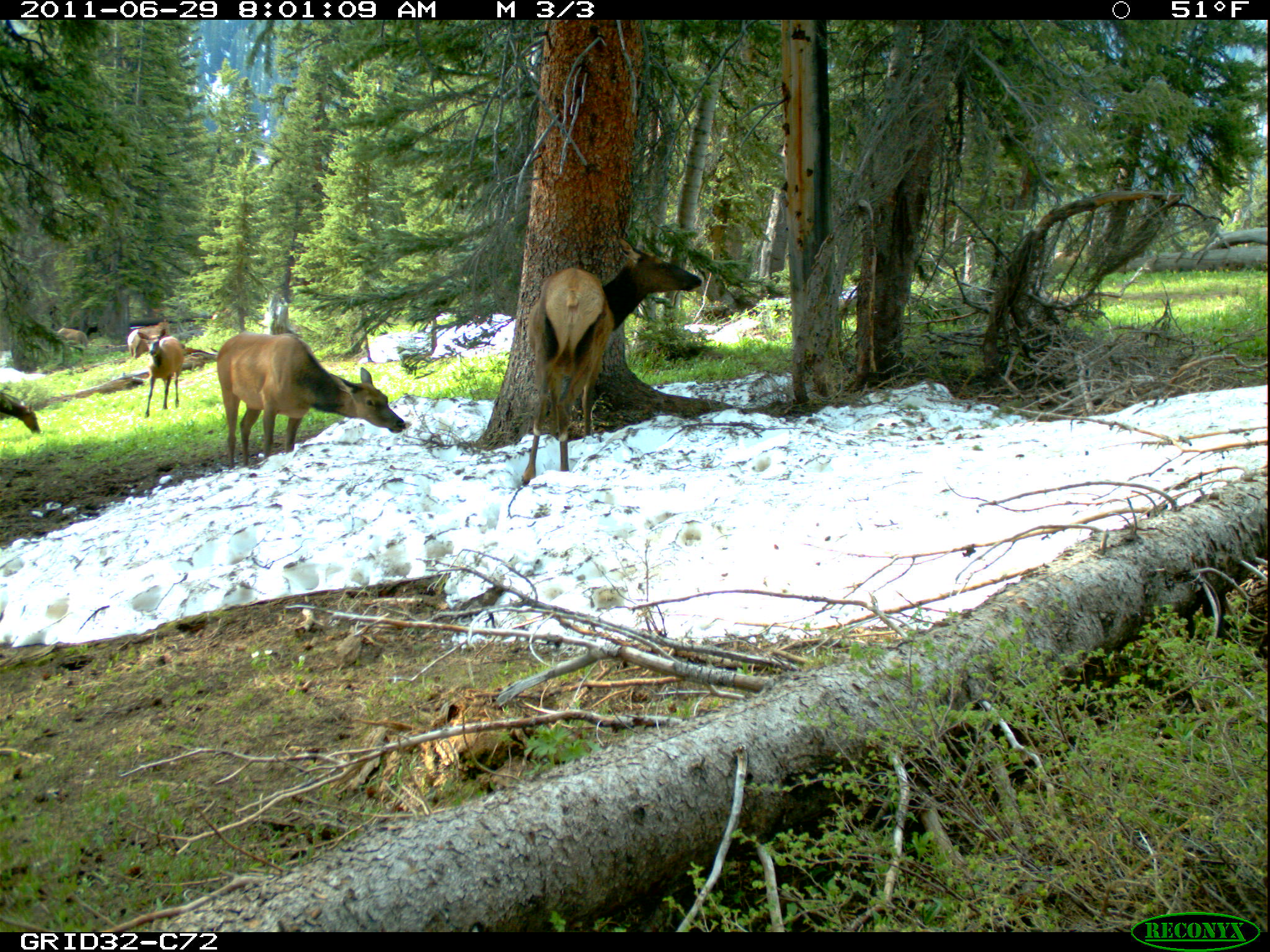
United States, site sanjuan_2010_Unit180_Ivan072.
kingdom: Animalia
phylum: Chordata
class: Mammalia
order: Artiodactyla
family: Cervidae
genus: Cervus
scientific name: Cervus elaphus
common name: red deer